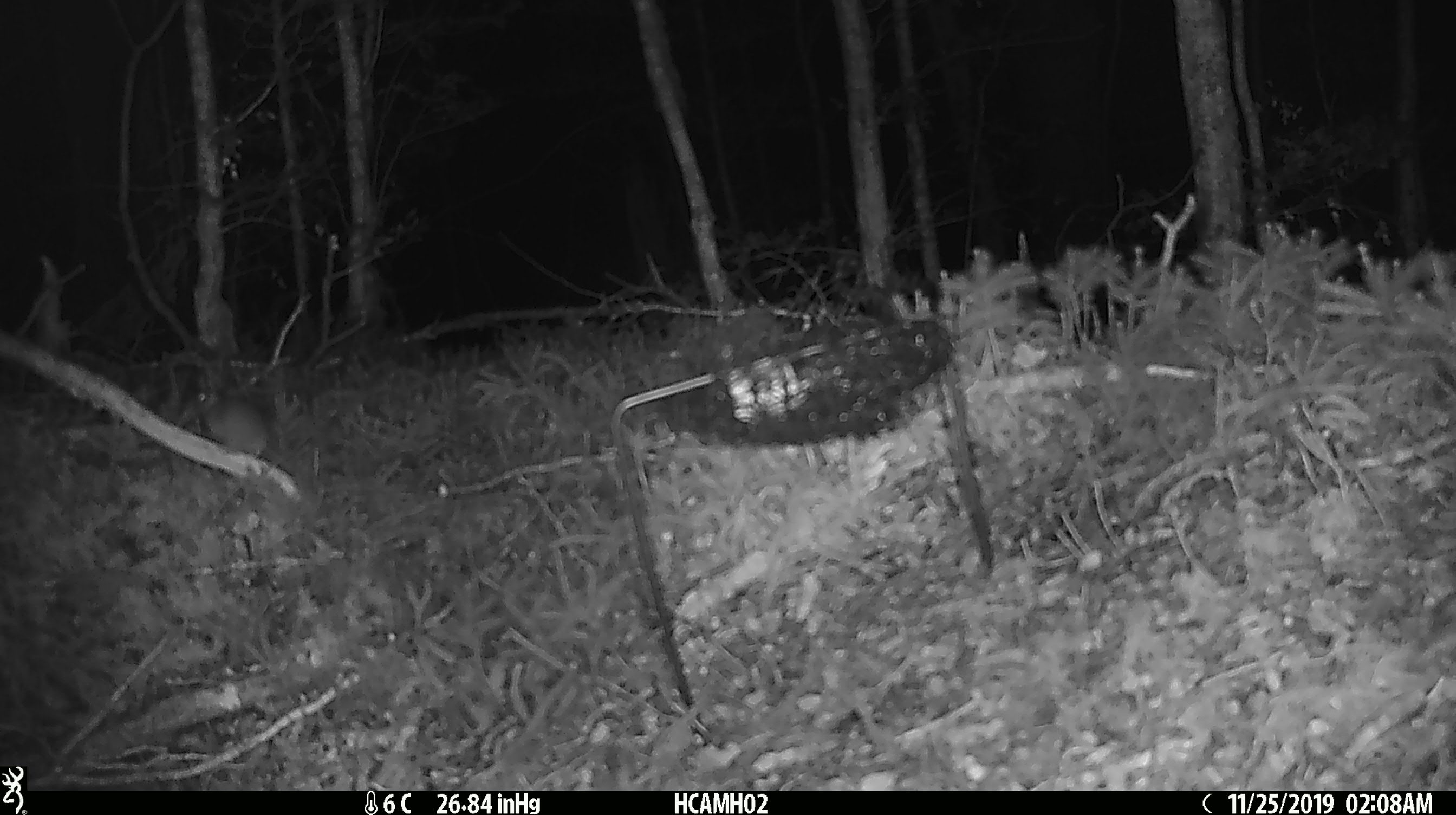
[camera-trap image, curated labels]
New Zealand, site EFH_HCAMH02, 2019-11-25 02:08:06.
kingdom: Animalia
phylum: Chordata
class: Mammalia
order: Rodentia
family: Muridae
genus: Mus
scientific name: Mus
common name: mouse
Mouse (Mus).